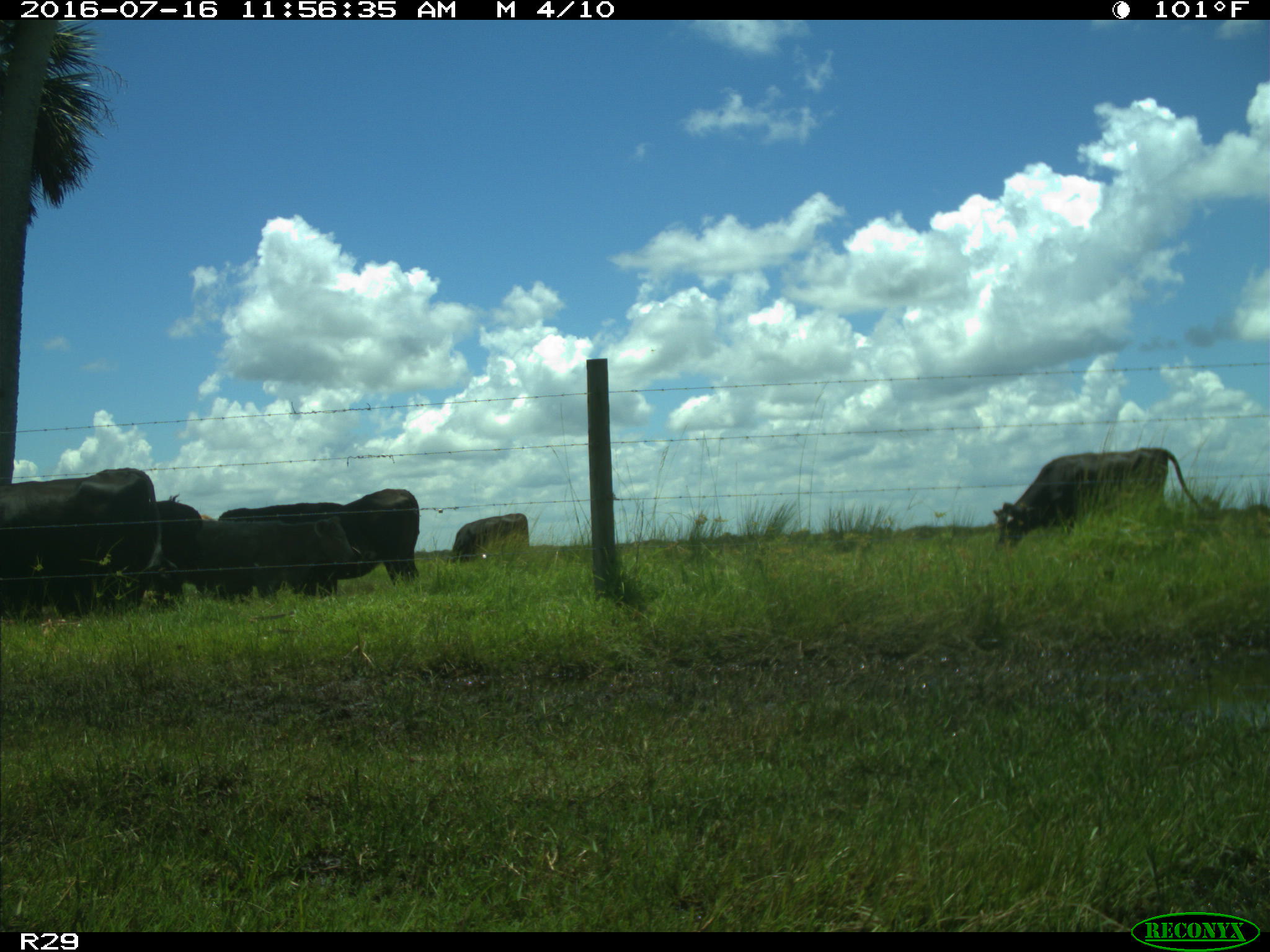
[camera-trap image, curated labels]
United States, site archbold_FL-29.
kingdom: Animalia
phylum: Chordata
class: Mammalia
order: Artiodactyla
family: Bovidae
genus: Bos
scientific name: Bos taurus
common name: domestic cow